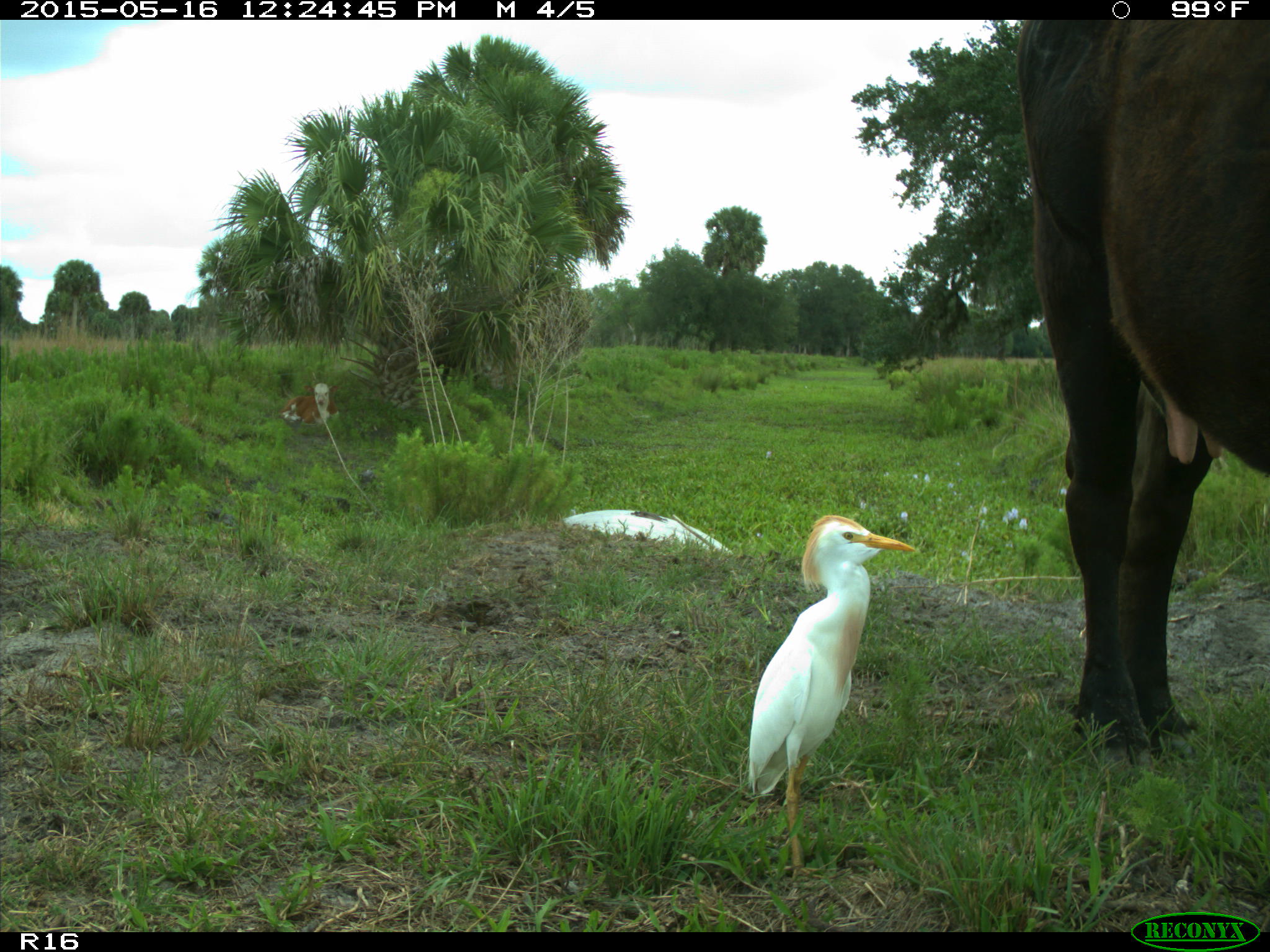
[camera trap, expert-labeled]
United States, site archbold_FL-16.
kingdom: Animalia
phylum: Chordata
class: Mammalia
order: Artiodactyla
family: Bovidae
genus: Bos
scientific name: Bos taurus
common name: domestic cow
Bos taurus (domestic cow).